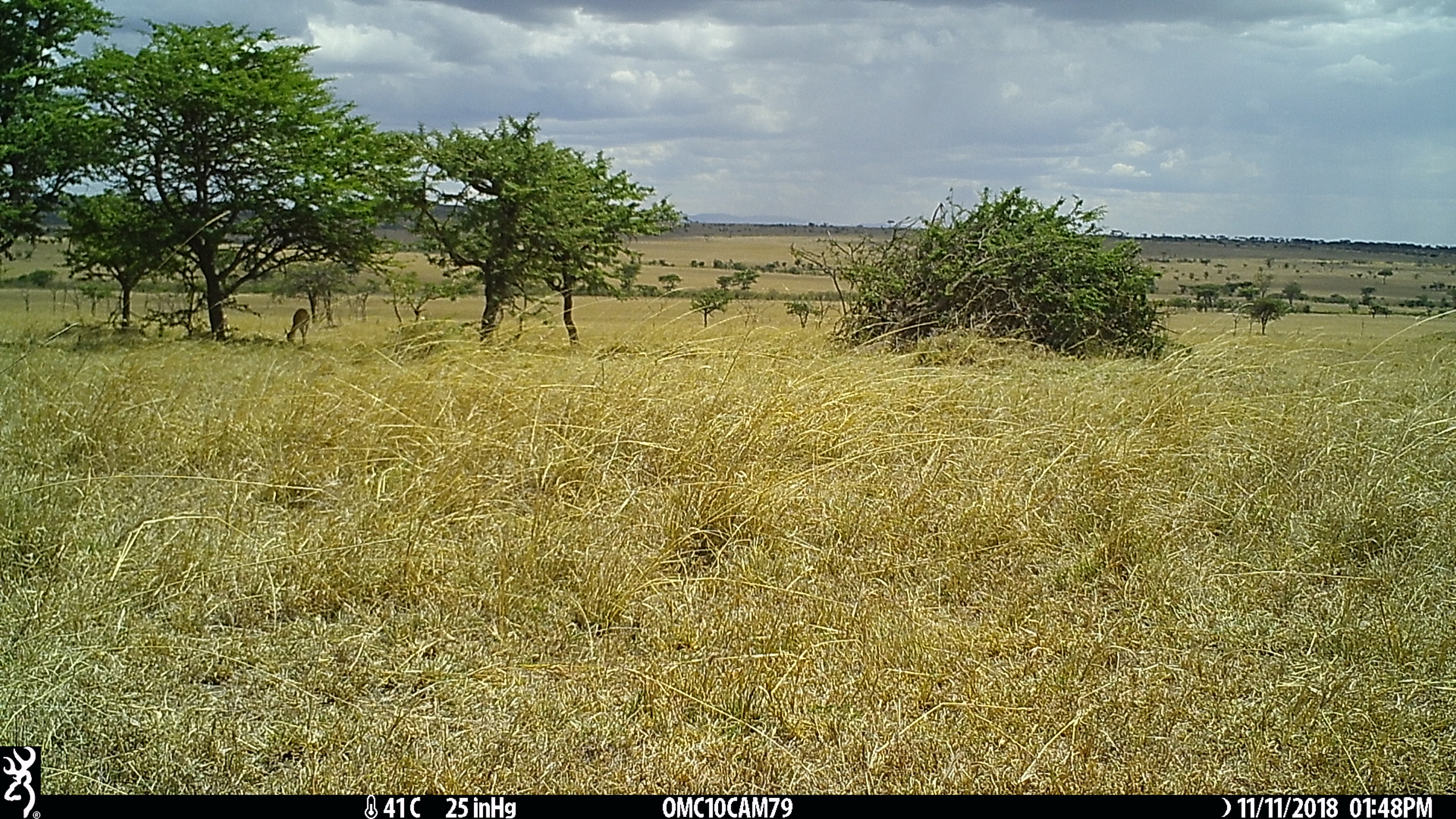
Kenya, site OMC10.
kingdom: Animalia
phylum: Chordata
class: Mammalia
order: Artiodactyla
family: Bovidae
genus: Eudorcas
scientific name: Eudorcas thomsonii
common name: thomon's gazelle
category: gazelle thomsons